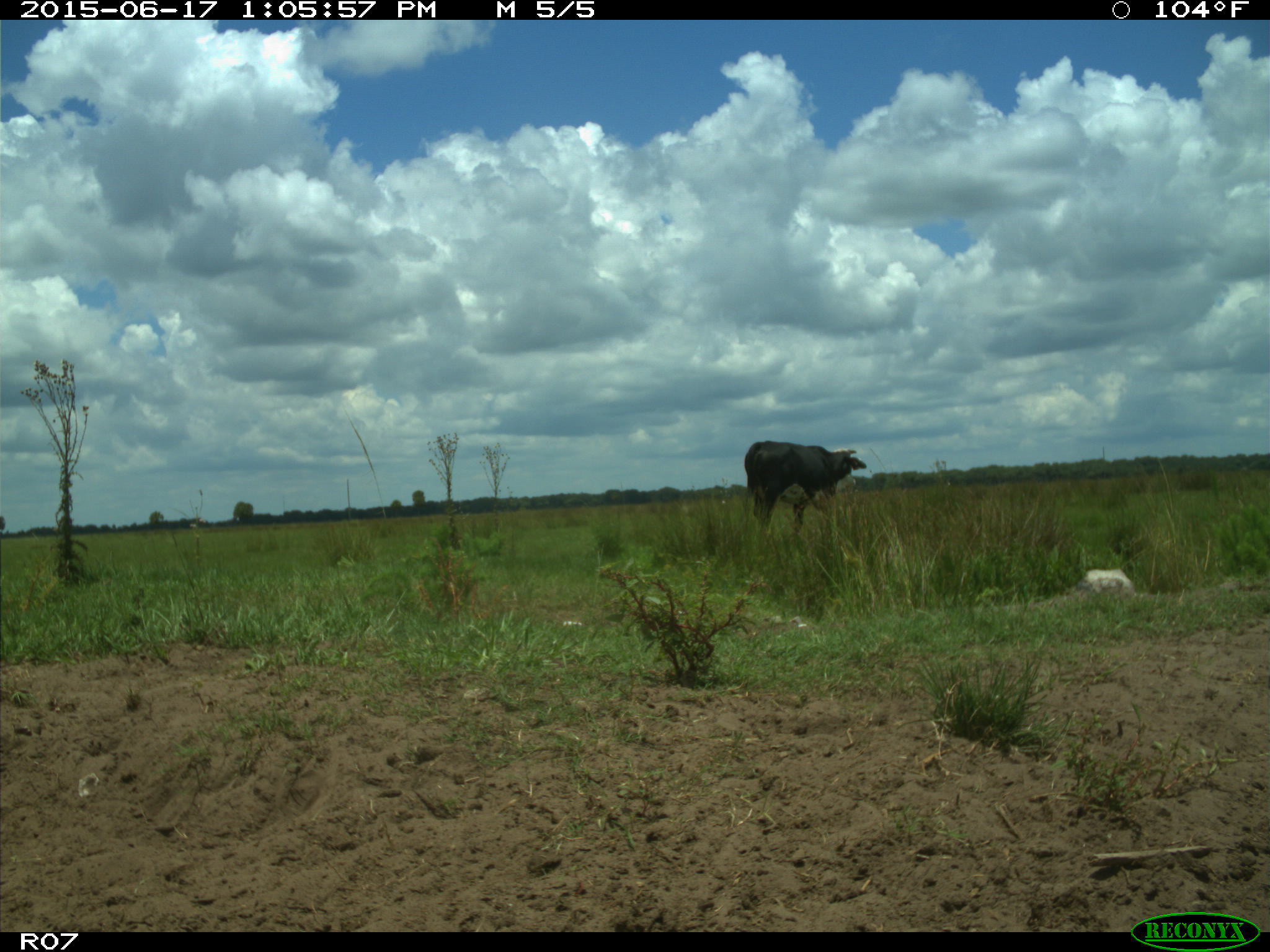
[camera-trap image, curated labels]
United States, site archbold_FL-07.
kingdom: Animalia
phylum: Chordata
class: Mammalia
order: Artiodactyla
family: Bovidae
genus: Bos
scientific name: Bos taurus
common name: domestic cow